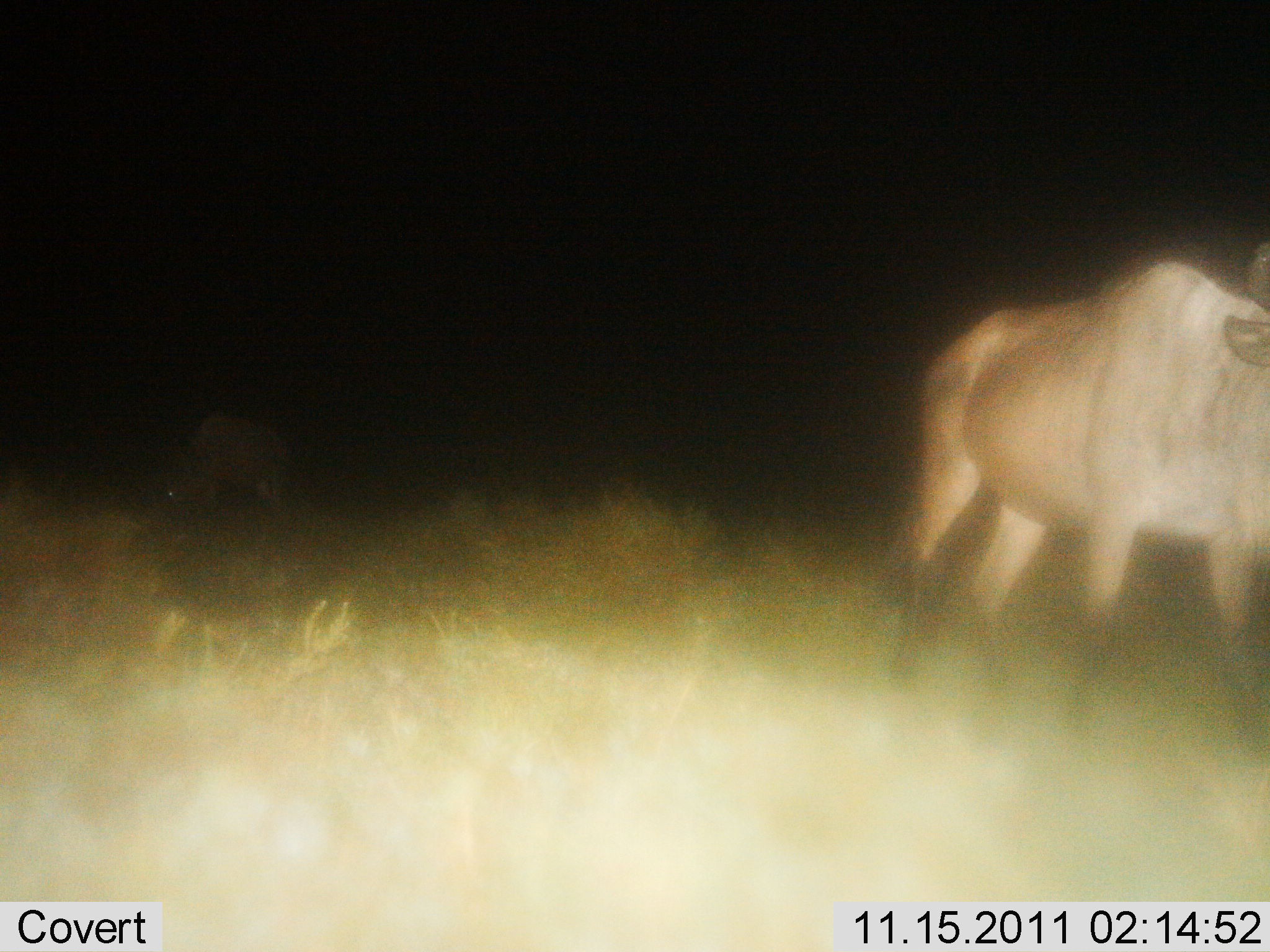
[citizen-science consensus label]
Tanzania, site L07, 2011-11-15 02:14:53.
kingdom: Animalia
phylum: Chordata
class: Mammalia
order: Artiodactyla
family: Bovidae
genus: Connochaetes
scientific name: Connochaetes taurinus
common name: blue wildebeest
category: wildebeest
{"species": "wildebeest (blue wildebeest) (Connochaetes taurinus)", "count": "2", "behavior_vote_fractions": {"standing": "44%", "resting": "0%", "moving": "50%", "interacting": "0%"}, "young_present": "0%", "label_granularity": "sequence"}